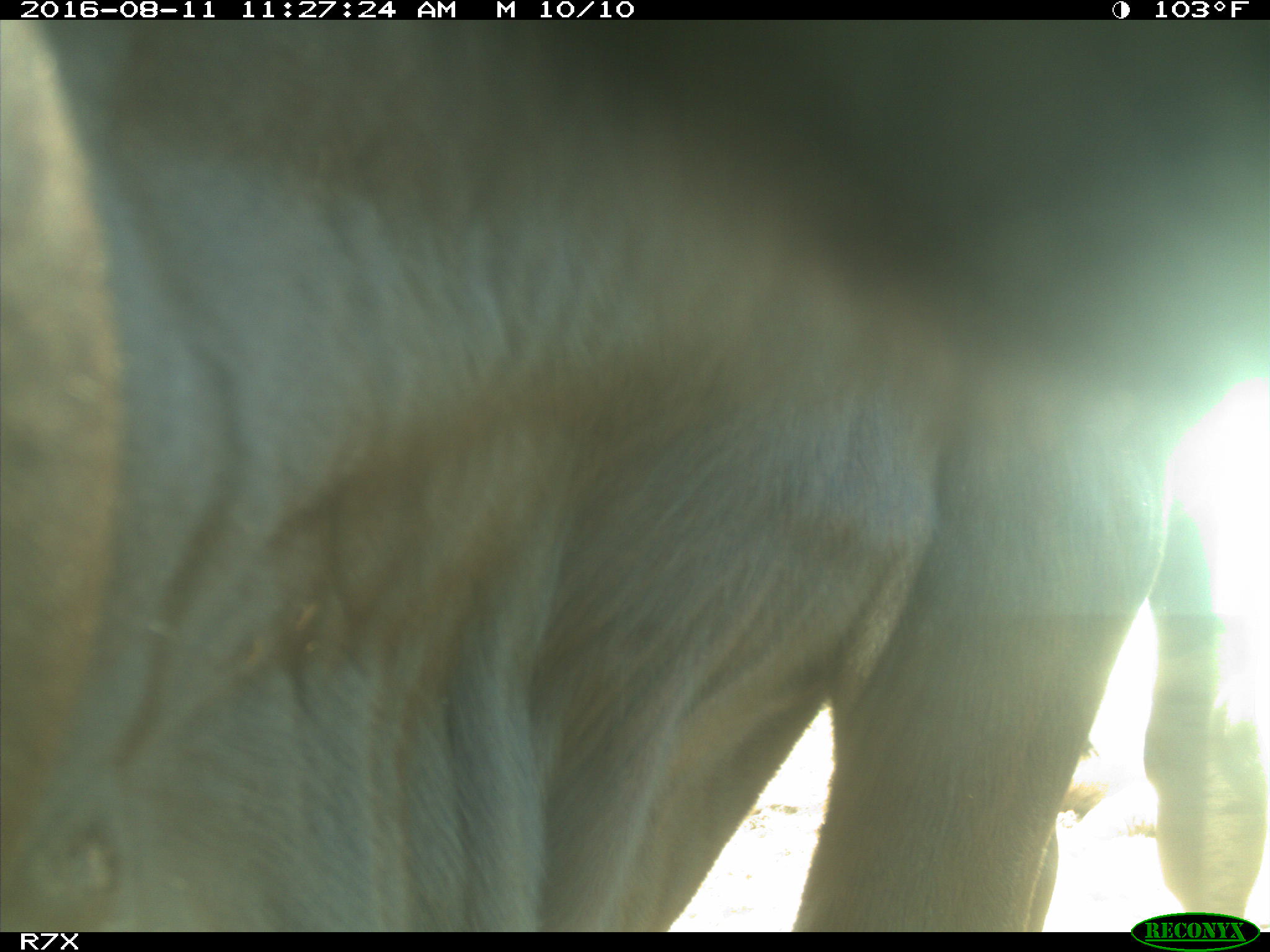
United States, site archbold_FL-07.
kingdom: Animalia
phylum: Chordata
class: Mammalia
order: Artiodactyla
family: Bovidae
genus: Bos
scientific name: Bos taurus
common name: domestic cow